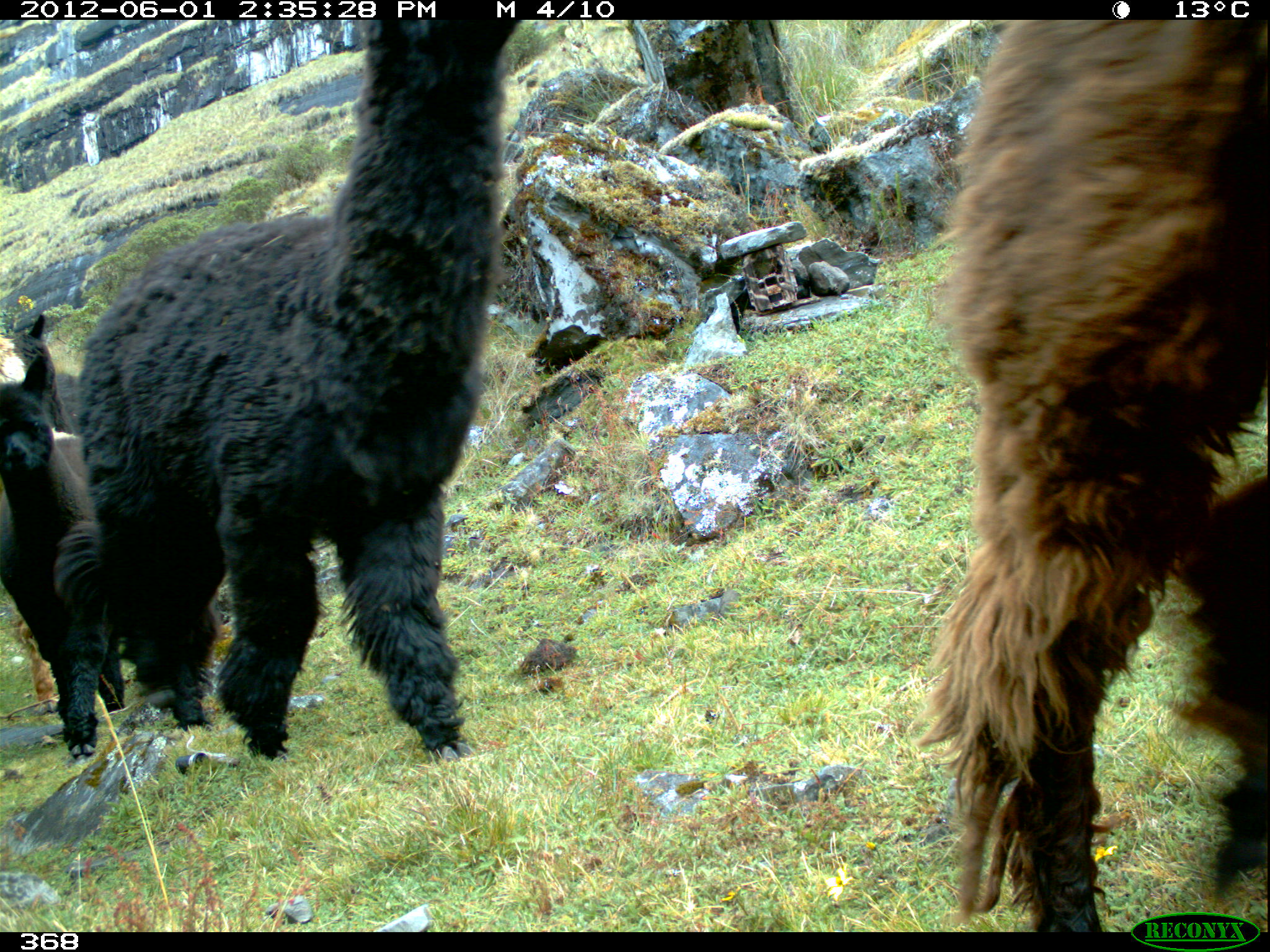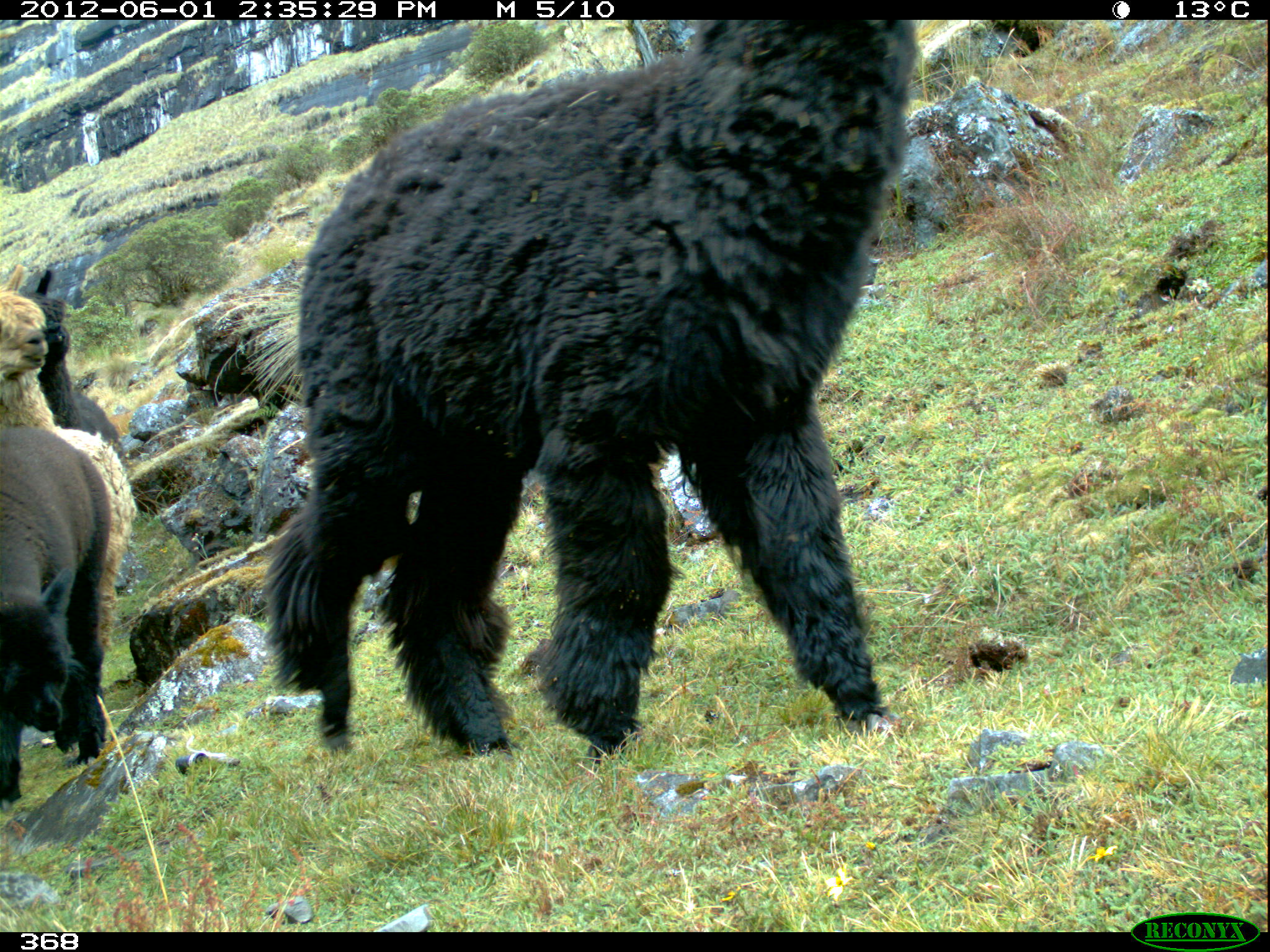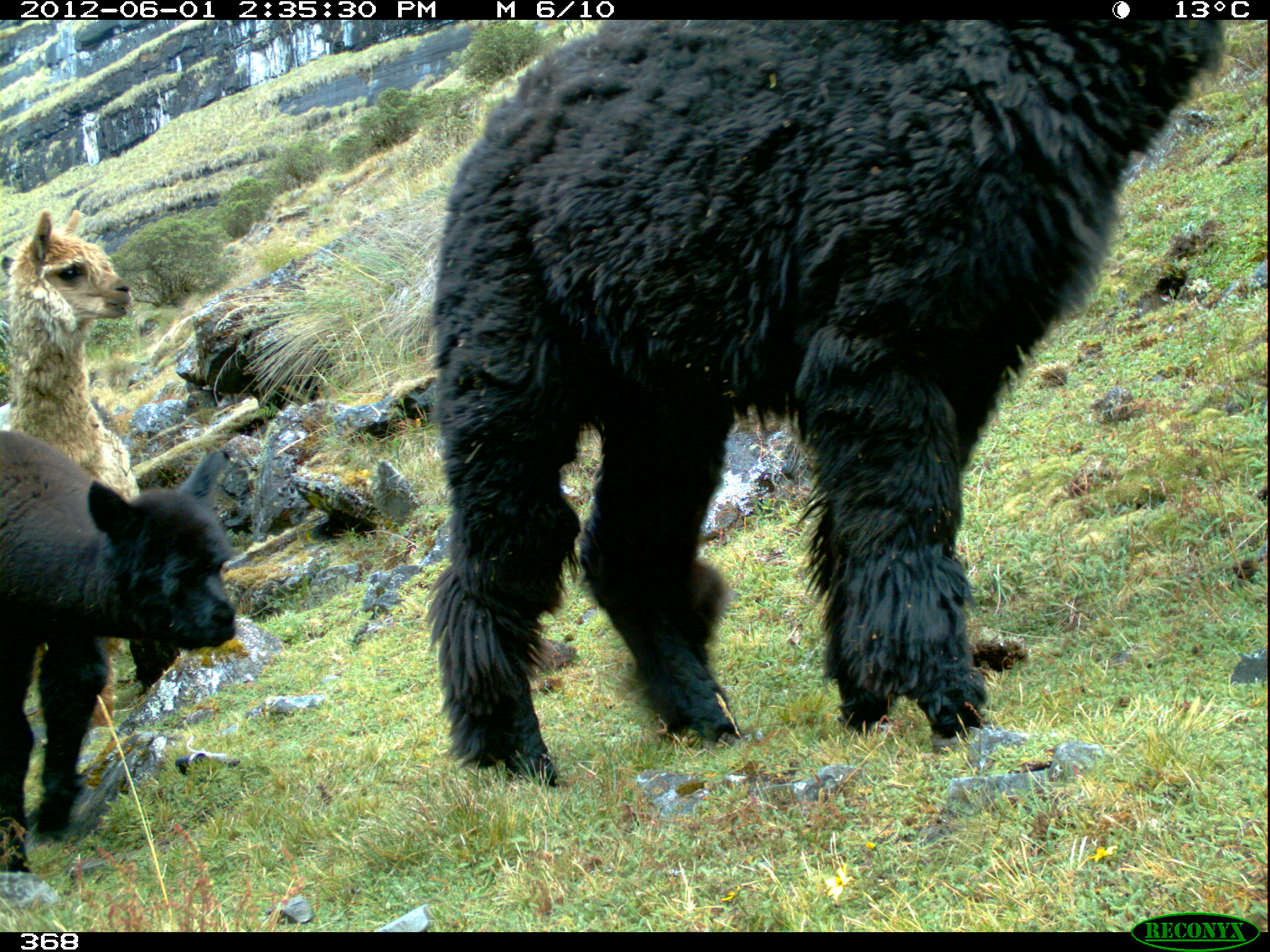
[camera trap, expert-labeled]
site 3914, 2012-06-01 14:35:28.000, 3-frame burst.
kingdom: Animalia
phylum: Chordata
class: Mammalia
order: Artiodactyla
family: Camelidae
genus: Vicugna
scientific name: Vicugna pacos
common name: alpaca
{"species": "Vicugna pacos (alpaca)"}